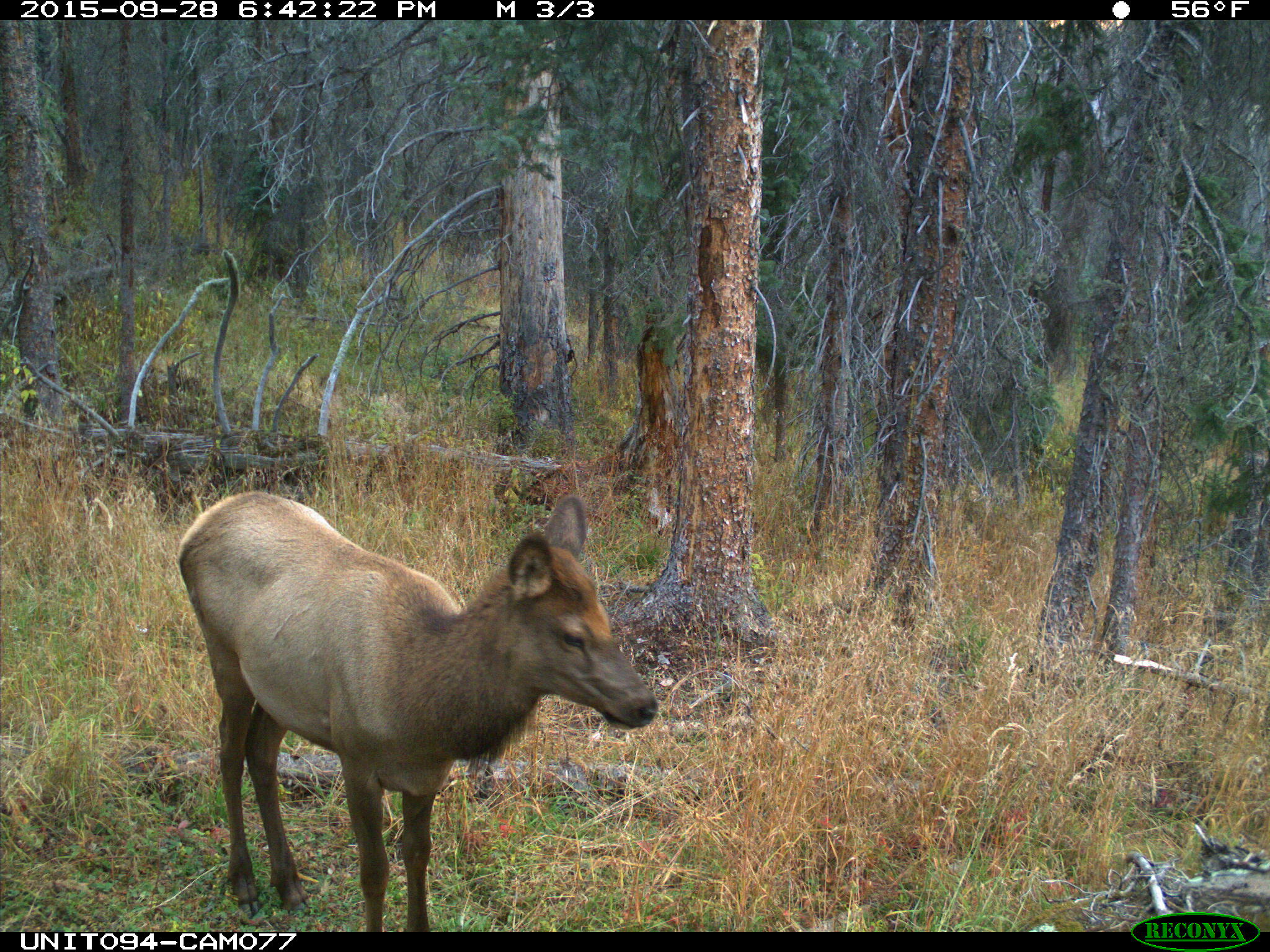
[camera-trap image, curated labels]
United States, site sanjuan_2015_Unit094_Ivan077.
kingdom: Animalia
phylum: Chordata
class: Mammalia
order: Artiodactyla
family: Cervidae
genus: Cervus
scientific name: Cervus elaphus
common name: red deer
Cervus elaphus (red deer).